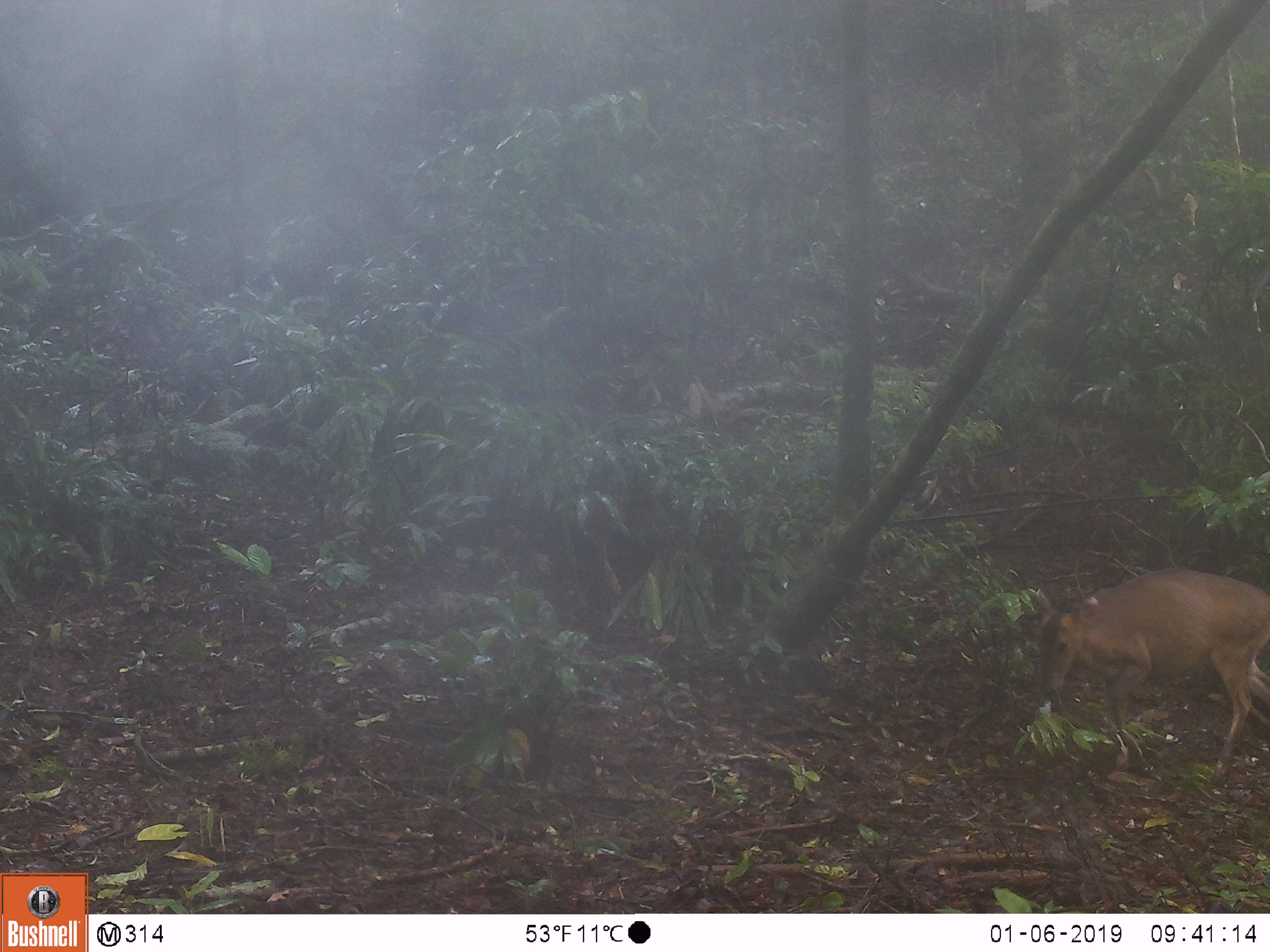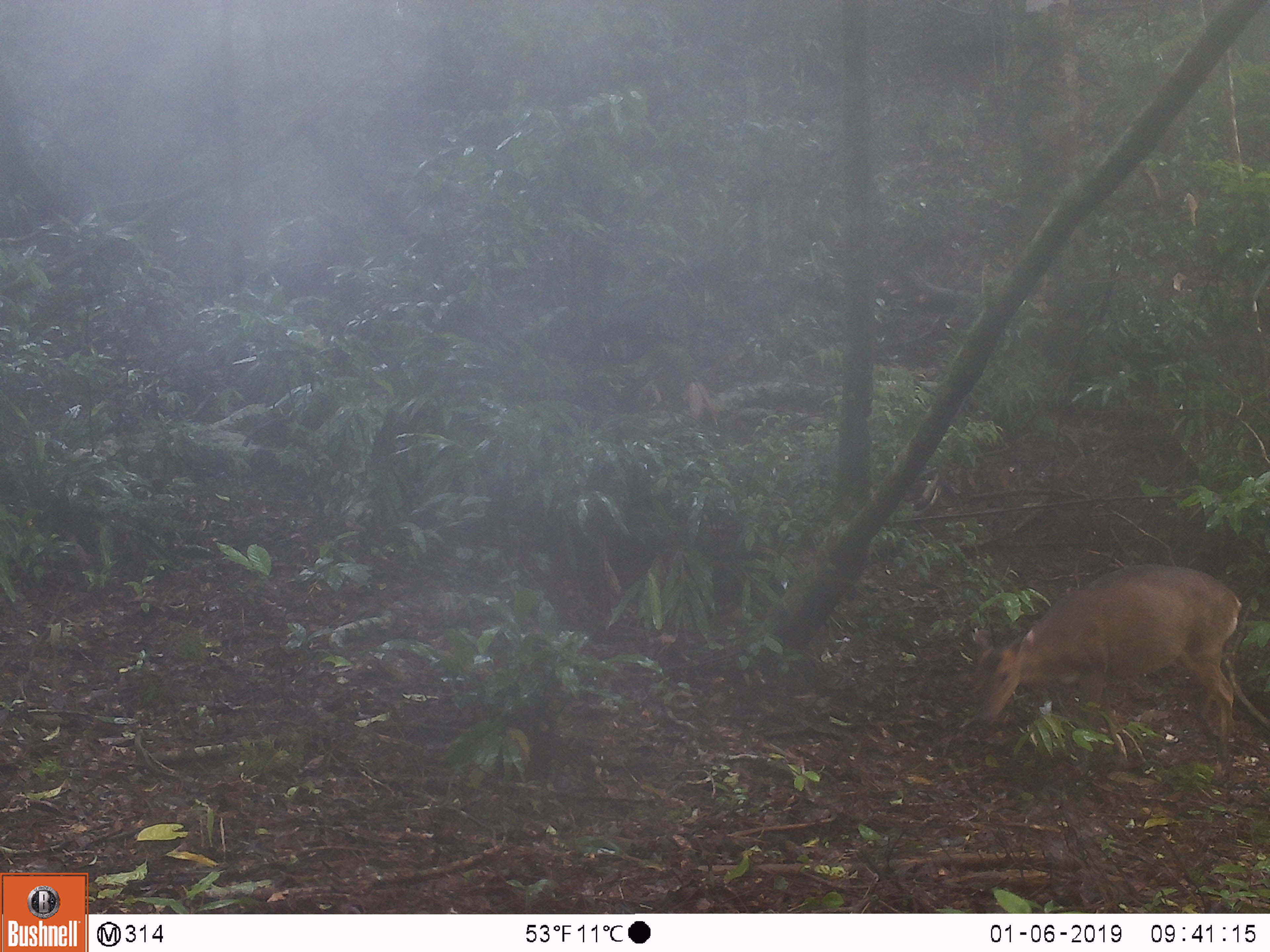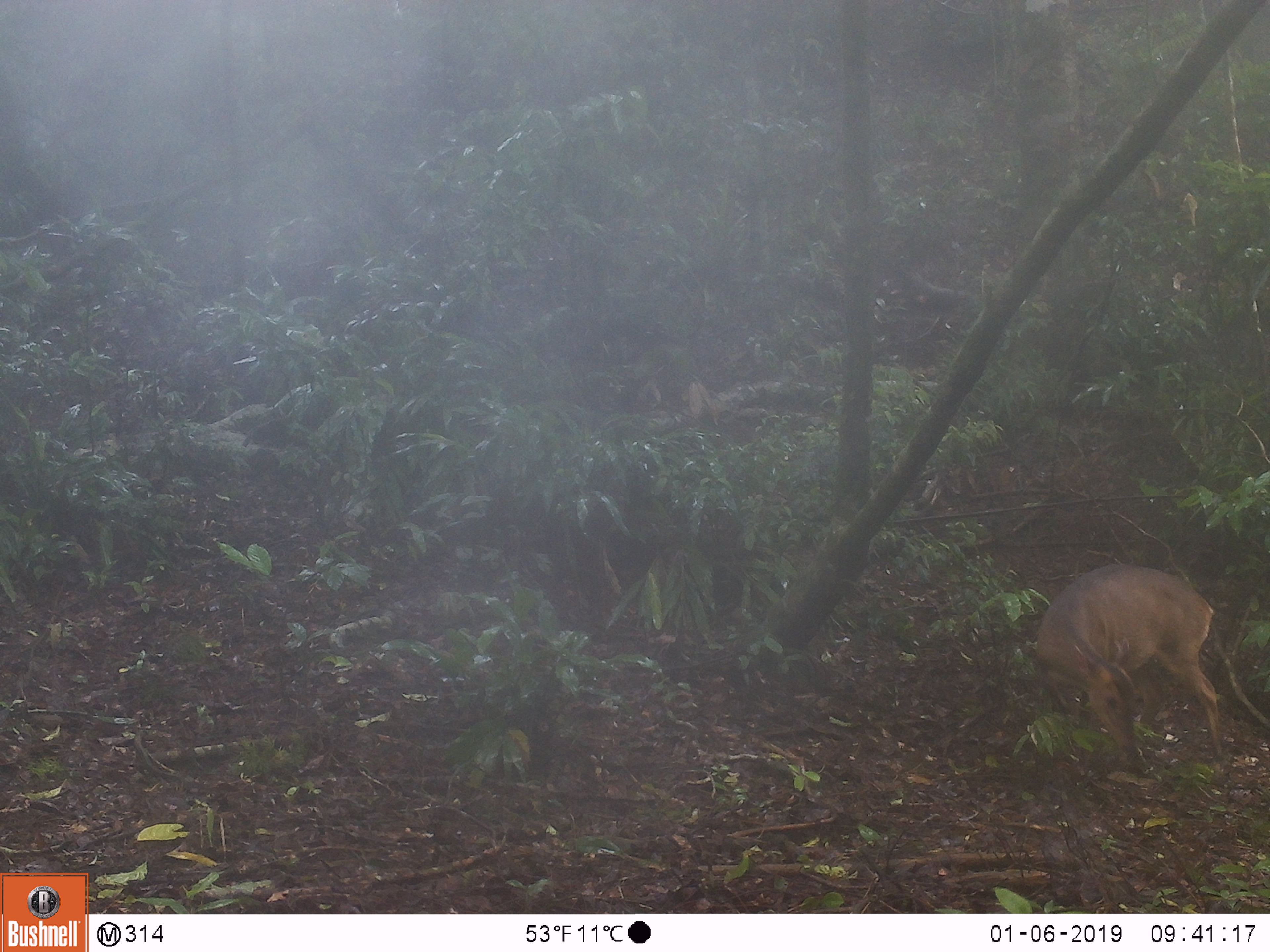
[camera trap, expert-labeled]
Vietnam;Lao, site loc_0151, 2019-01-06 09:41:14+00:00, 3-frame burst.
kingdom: Animalia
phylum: Chordata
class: Mammalia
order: Artiodactyla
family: Cervidae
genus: Muntiacus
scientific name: Muntiacus vuquangensis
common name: large-antlered muntjac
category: large antlered muntjac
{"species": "large antlered muntjac (large-antlered muntjac) (Muntiacus vuquangensis)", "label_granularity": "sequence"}